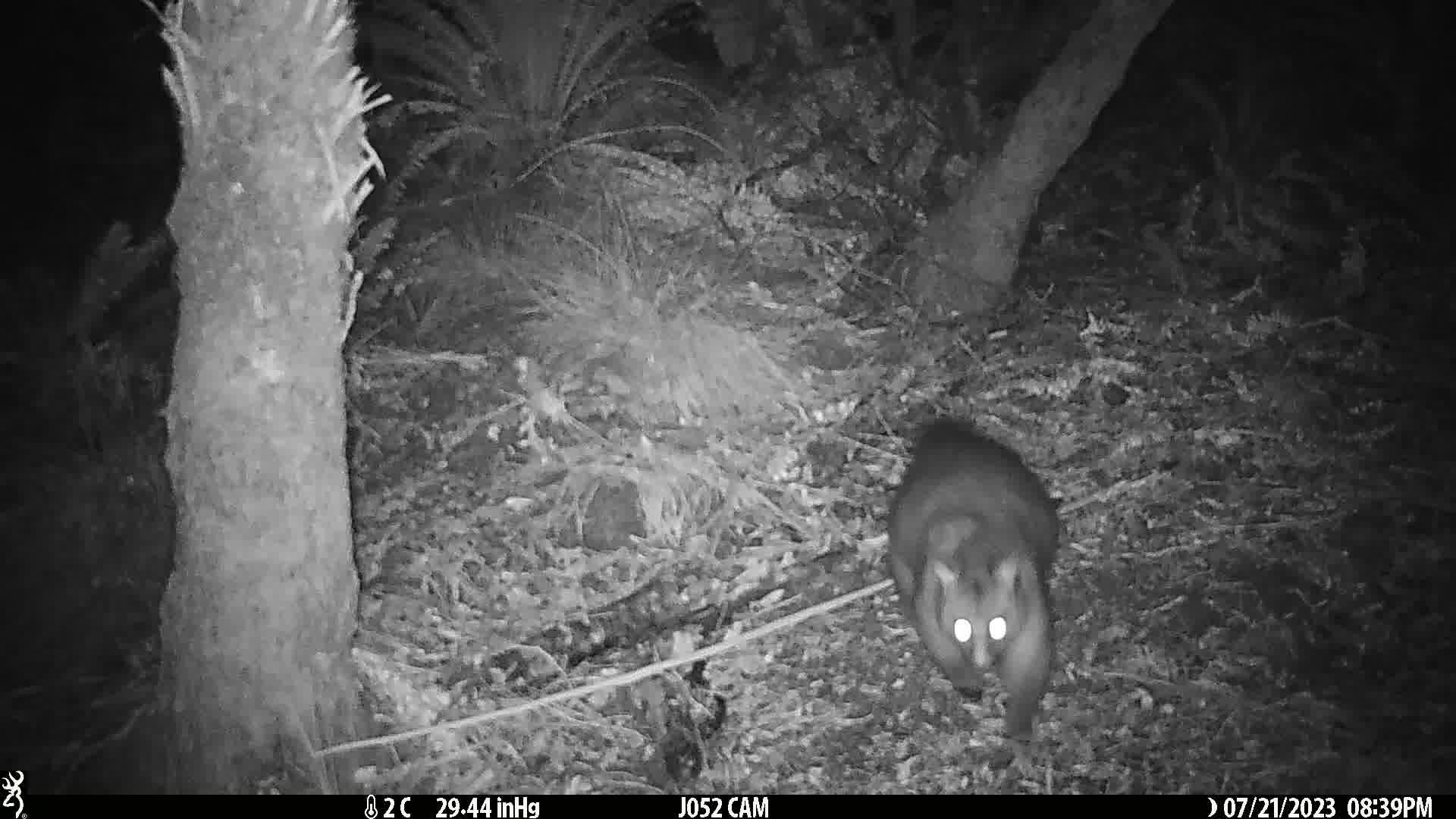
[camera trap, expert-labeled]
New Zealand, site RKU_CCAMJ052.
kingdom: Animalia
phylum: Chordata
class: Mammalia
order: Diprotodontia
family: Phalangeridae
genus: Trichosurus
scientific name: Trichosurus vulpecula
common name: common brushtail possum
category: possum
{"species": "possum (common brushtail possum) (Trichosurus vulpecula)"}